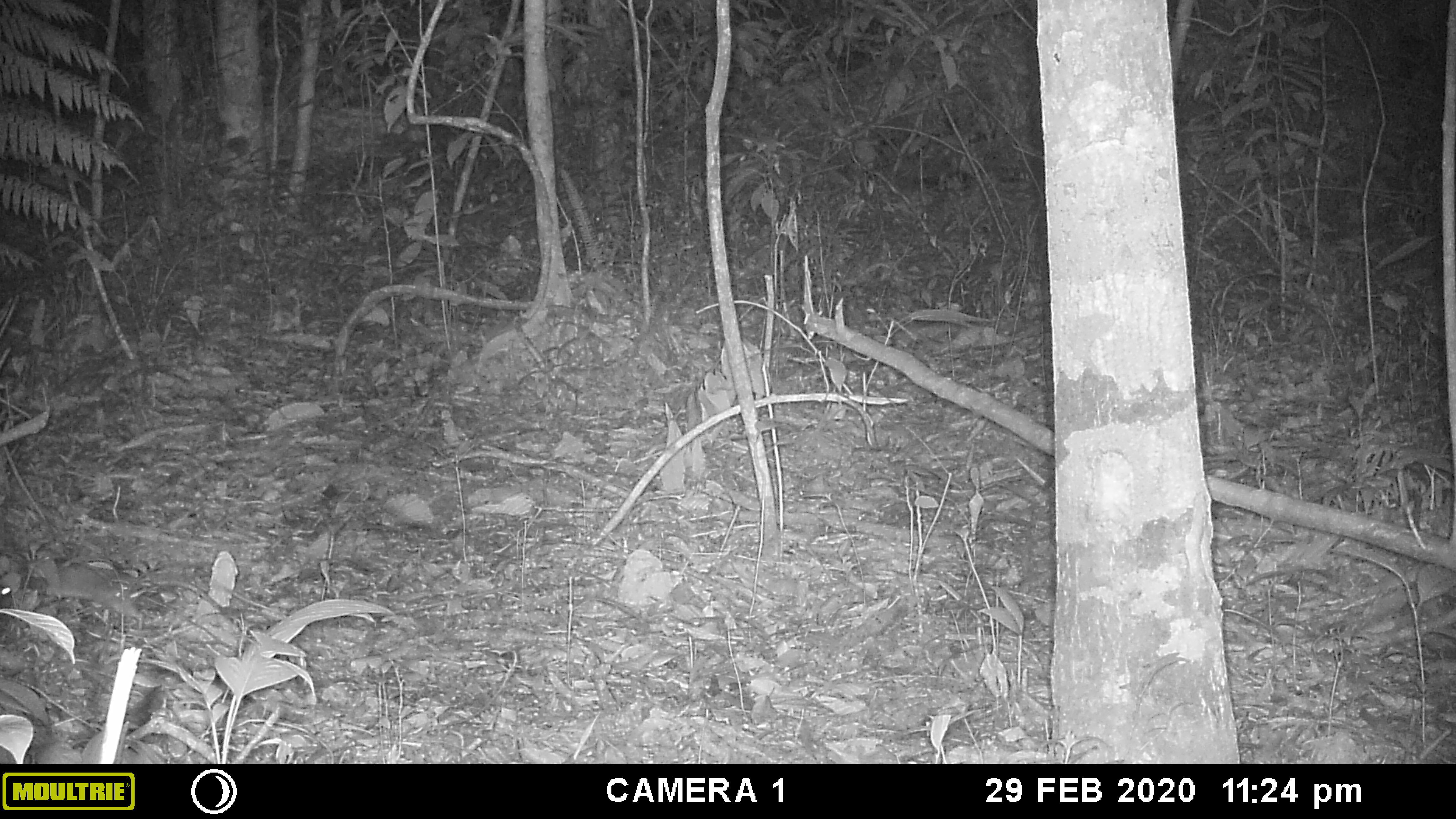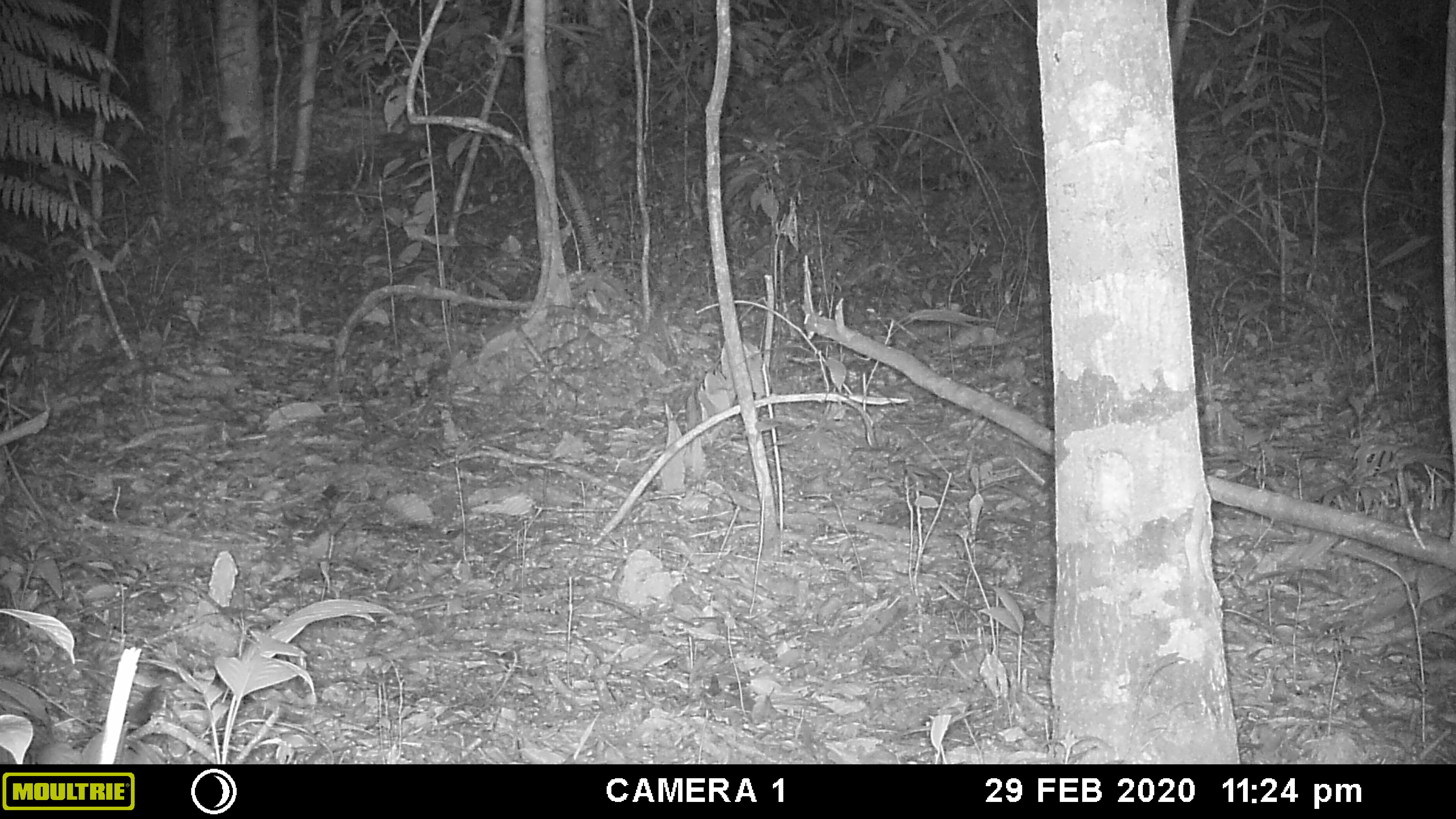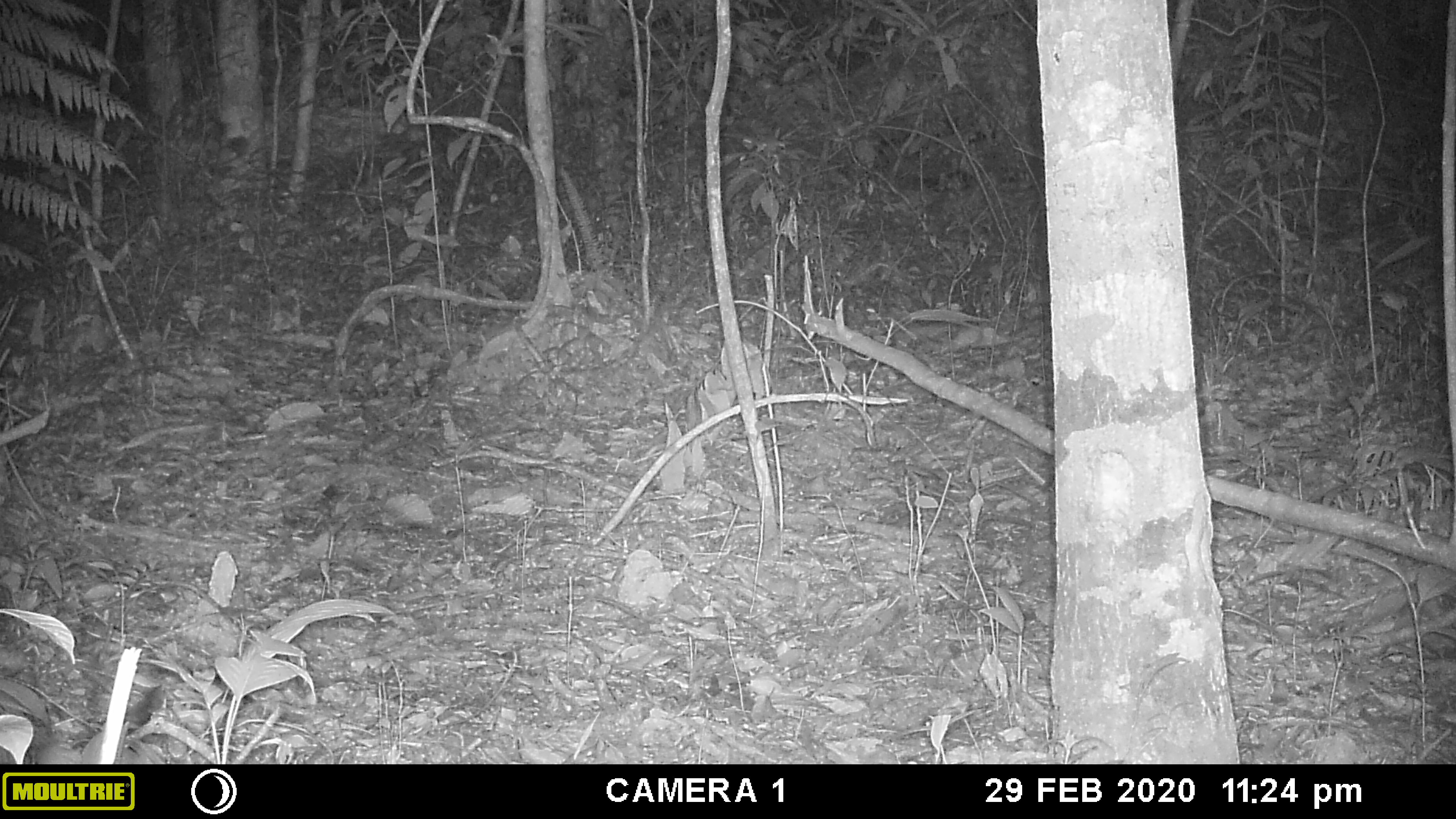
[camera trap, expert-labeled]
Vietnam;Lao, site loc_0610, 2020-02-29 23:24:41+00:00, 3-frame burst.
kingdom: Animalia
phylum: Chordata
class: Mammalia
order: Rodentia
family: Muridae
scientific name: Muridae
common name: old-world mice and rats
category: unidentified murid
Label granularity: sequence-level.